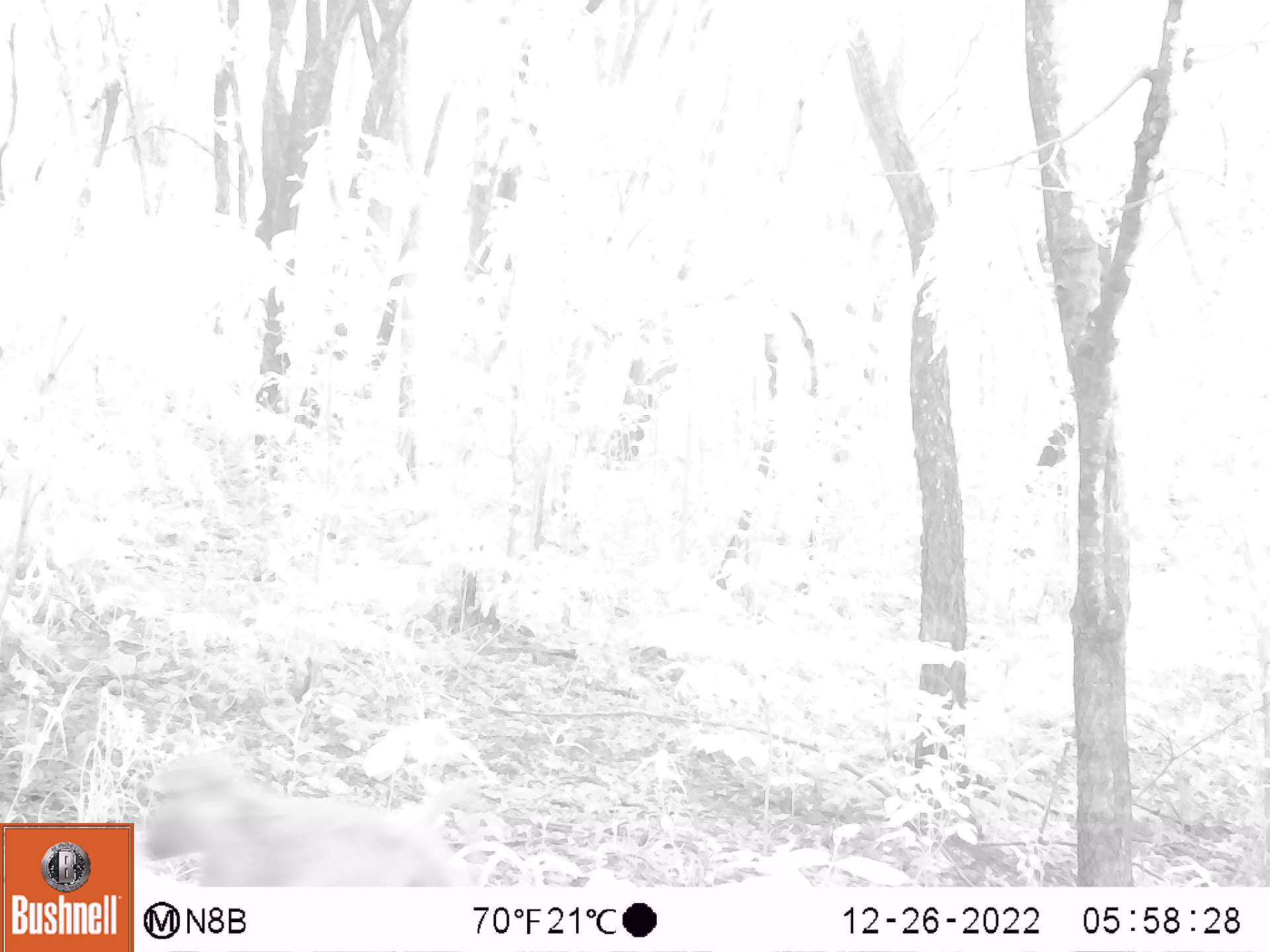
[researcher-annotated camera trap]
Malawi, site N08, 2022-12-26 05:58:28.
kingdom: Animalia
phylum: Chordata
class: Mammalia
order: Primates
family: Cercopithecidae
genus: Papio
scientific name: Papio cynocephalus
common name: yellow baboon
Yellow baboon (Papio cynocephalus), count 1.